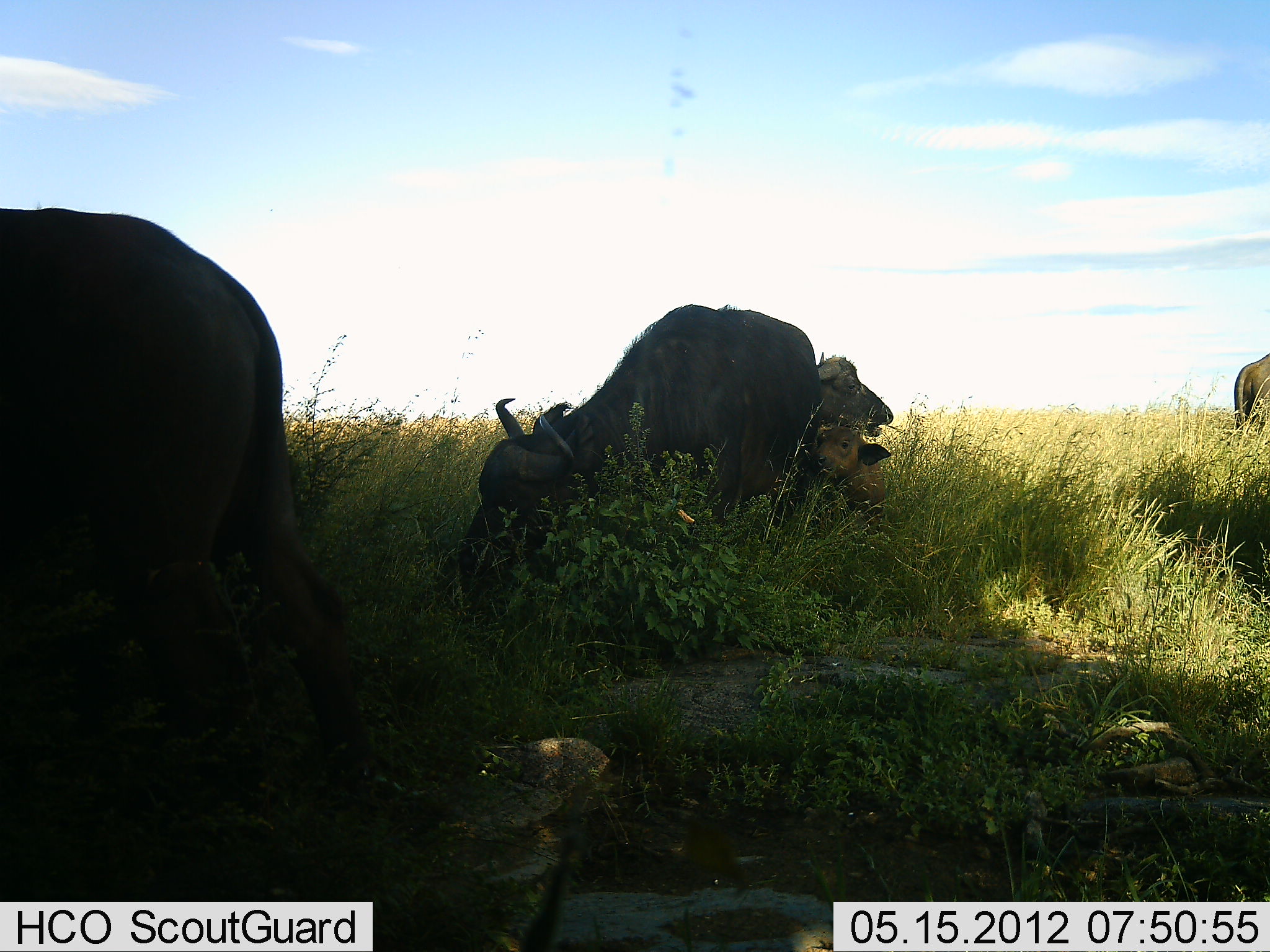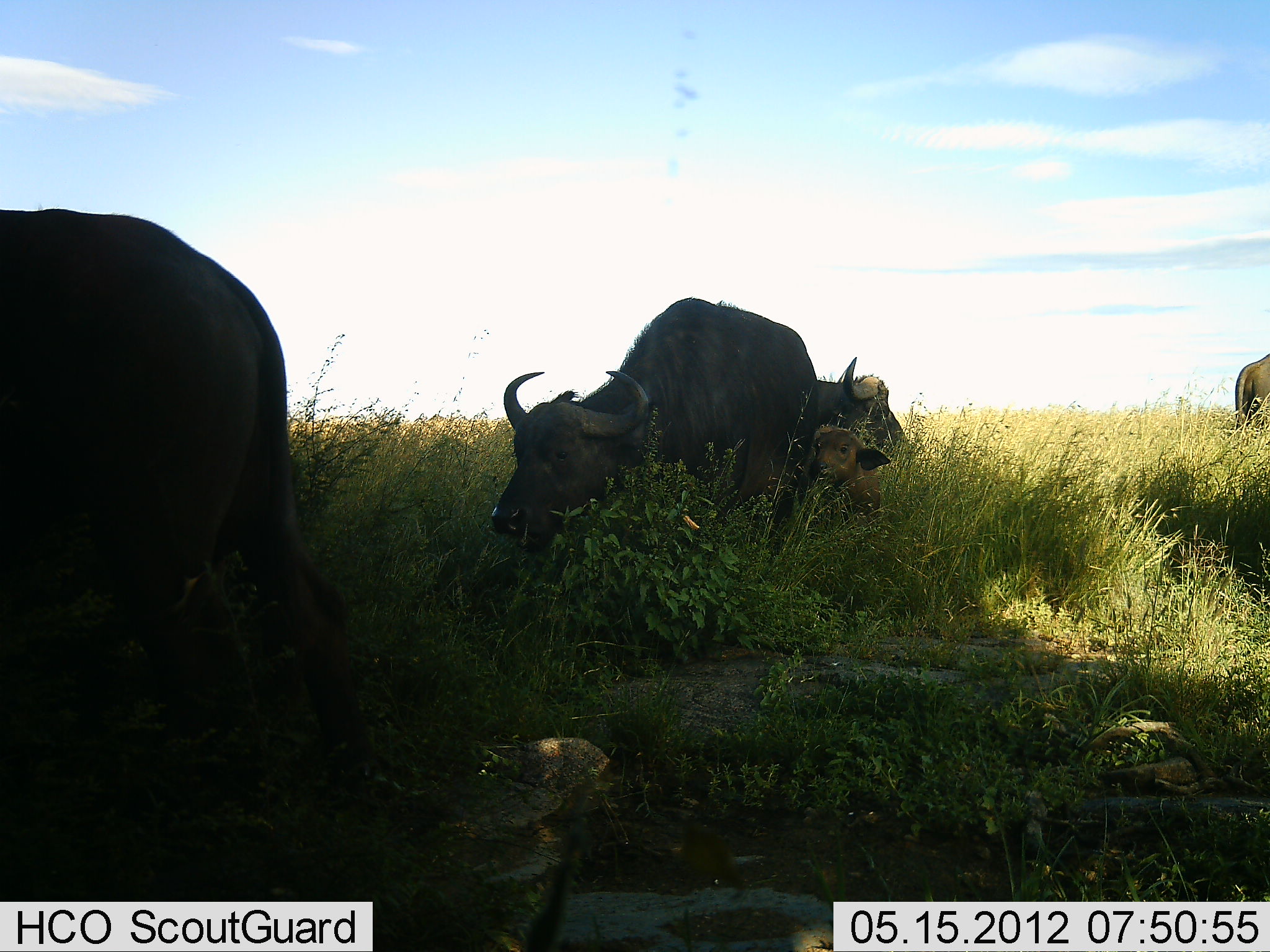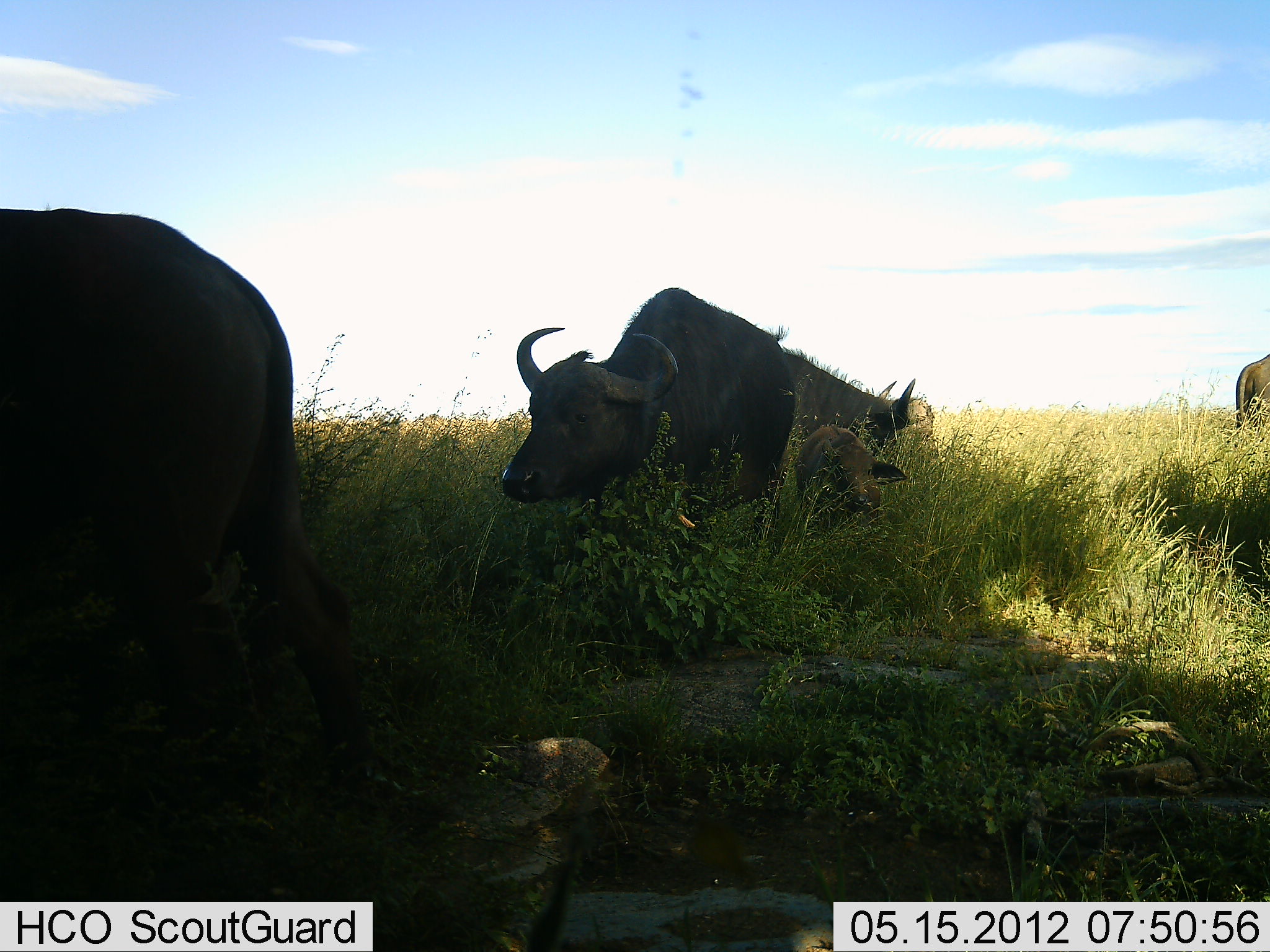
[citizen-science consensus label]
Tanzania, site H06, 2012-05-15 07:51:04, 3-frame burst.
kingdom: Animalia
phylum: Chordata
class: Mammalia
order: Artiodactyla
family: Bovidae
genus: Syncerus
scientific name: Syncerus caffer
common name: cape buffalo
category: buffalo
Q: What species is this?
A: Buffalo (cape buffalo) (Syncerus caffer).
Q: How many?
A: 5.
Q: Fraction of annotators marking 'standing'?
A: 70%.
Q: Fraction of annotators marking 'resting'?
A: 0%.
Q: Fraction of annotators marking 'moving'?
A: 20%.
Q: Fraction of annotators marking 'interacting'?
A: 0%.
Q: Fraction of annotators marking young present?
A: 80%.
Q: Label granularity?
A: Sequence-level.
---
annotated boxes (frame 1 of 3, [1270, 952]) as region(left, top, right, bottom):
animal: region(0, 208, 374, 786); region(446, 300, 825, 605); region(805, 426, 892, 529); region(809, 352, 895, 440); region(1233, 351, 1270, 442)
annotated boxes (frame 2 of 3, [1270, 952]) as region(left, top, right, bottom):
animal: region(0, 209, 371, 751); region(488, 294, 835, 570); region(804, 356, 915, 479); region(799, 430, 894, 539); region(1235, 353, 1270, 417)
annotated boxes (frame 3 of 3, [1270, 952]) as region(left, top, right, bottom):
animal: region(0, 207, 376, 769); region(498, 284, 799, 532); region(779, 343, 940, 493); region(789, 423, 908, 522); region(1231, 353, 1270, 432)